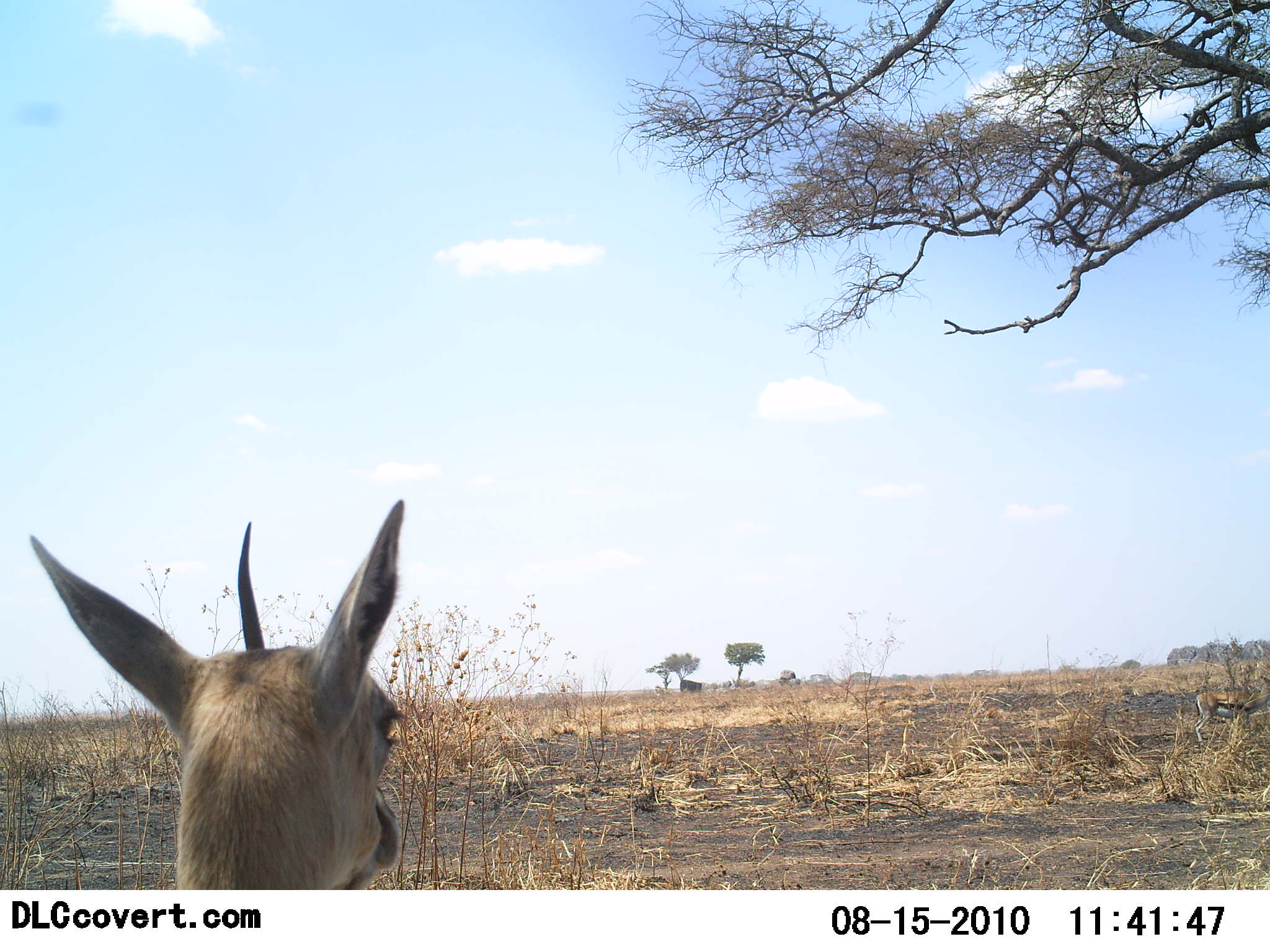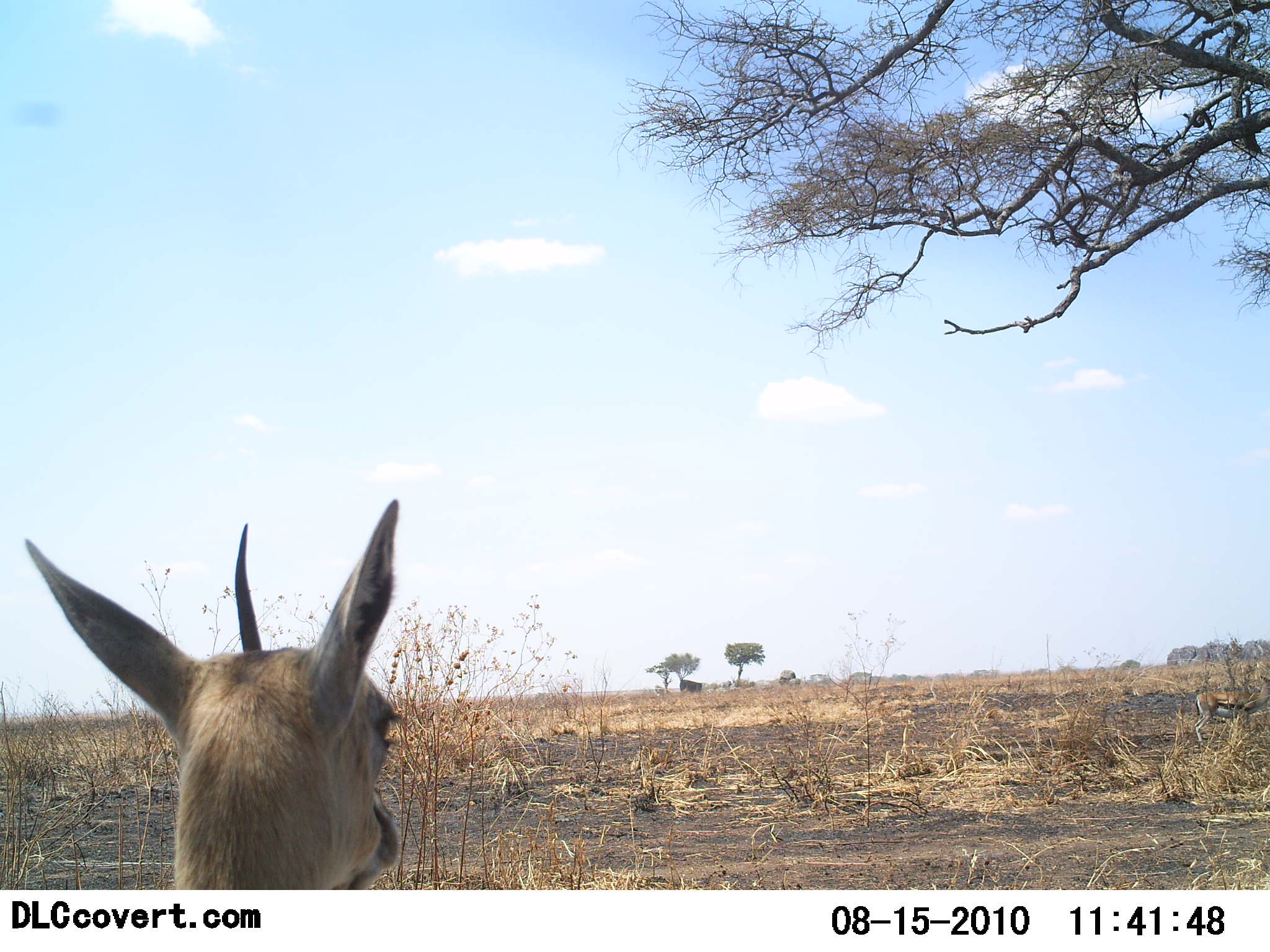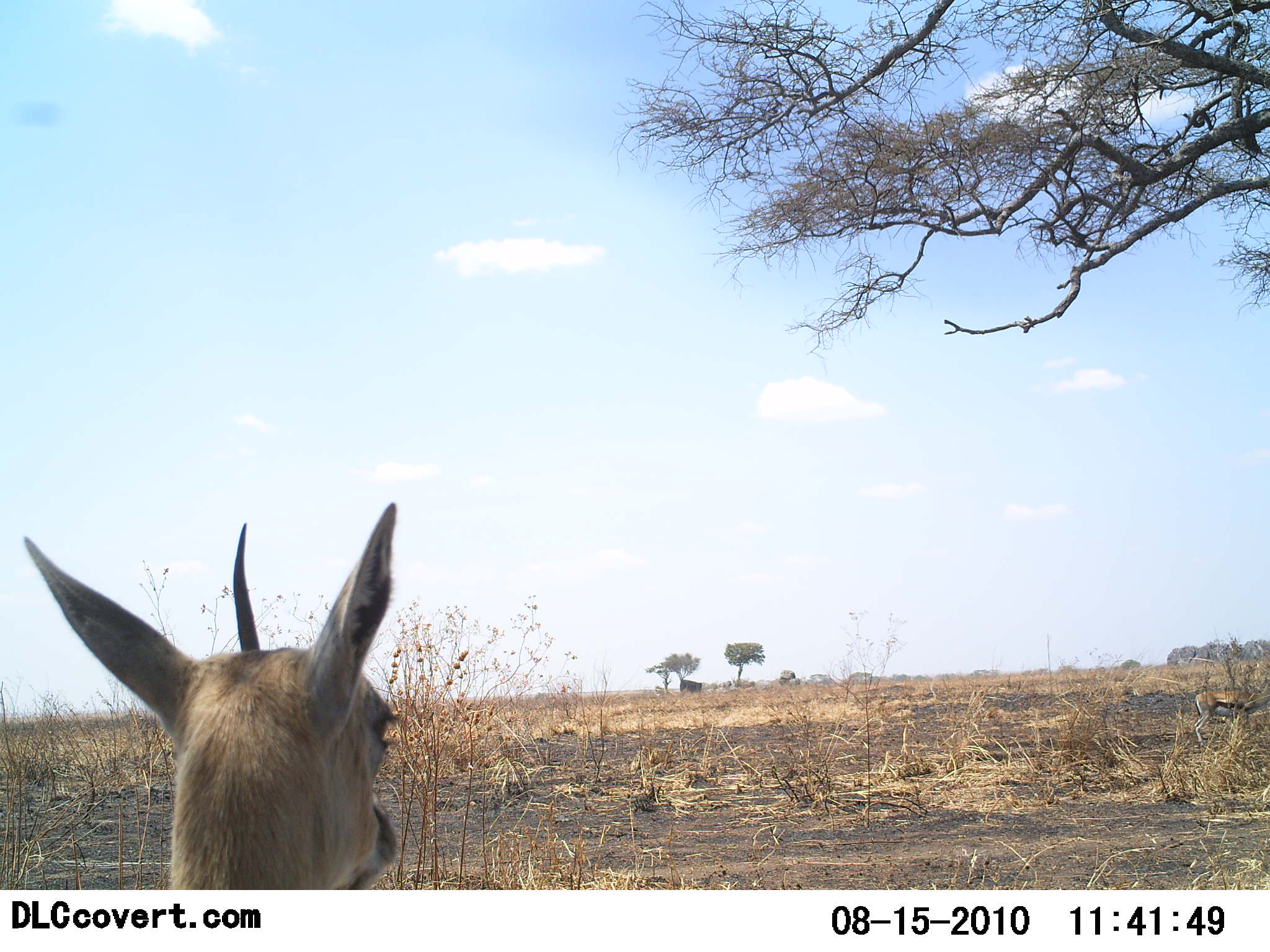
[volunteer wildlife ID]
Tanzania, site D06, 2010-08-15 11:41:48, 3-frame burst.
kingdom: Animalia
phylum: Chordata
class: Mammalia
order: Artiodactyla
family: Bovidae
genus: Eudorcas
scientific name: Eudorcas thomsonii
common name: thomson's gazelle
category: gazellethomsons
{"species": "gazellethomsons (thomson's gazelle) (Eudorcas thomsonii)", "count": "2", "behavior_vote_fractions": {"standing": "76%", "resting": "24%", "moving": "0%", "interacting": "0%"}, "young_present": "0%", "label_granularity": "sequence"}